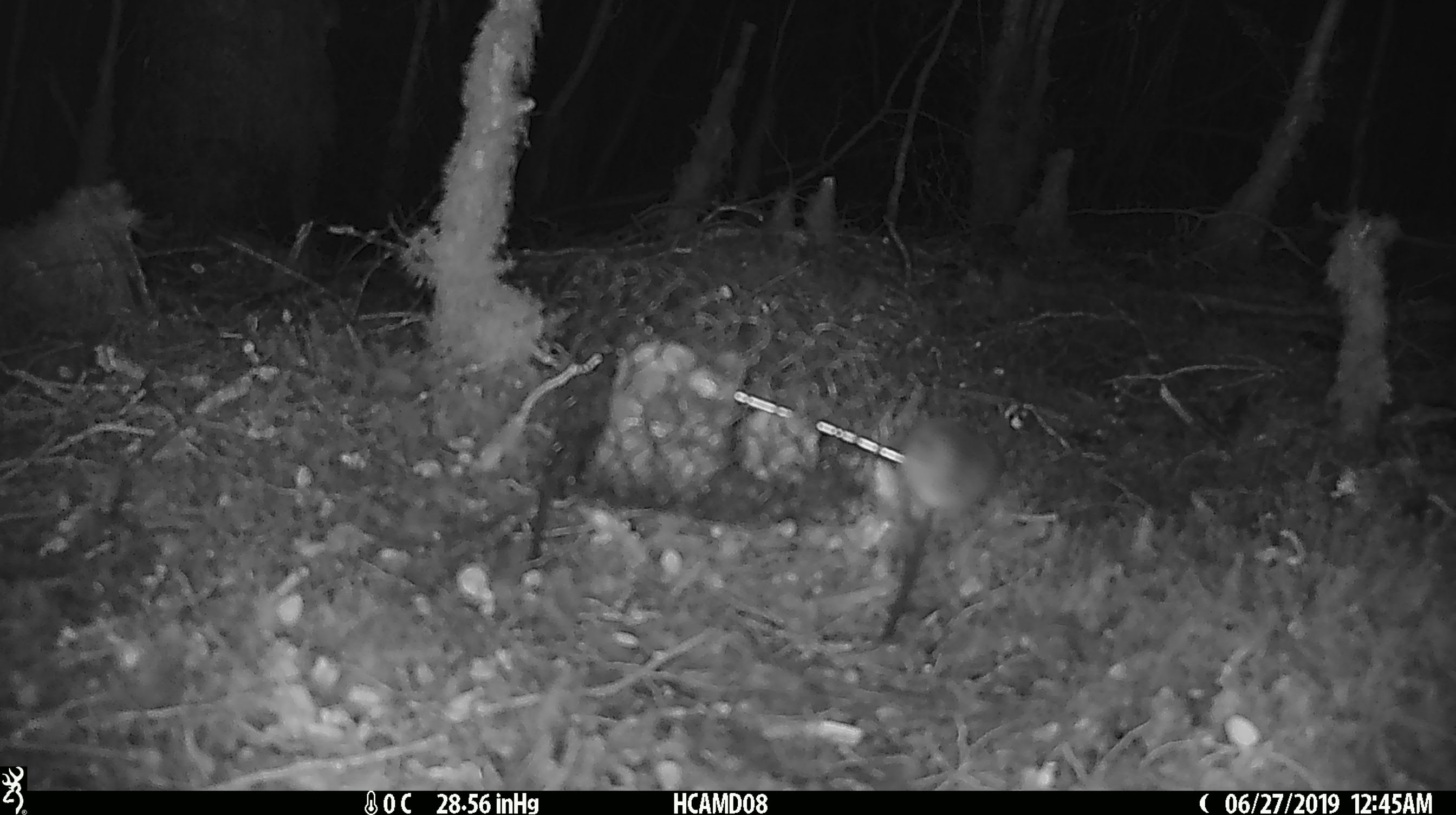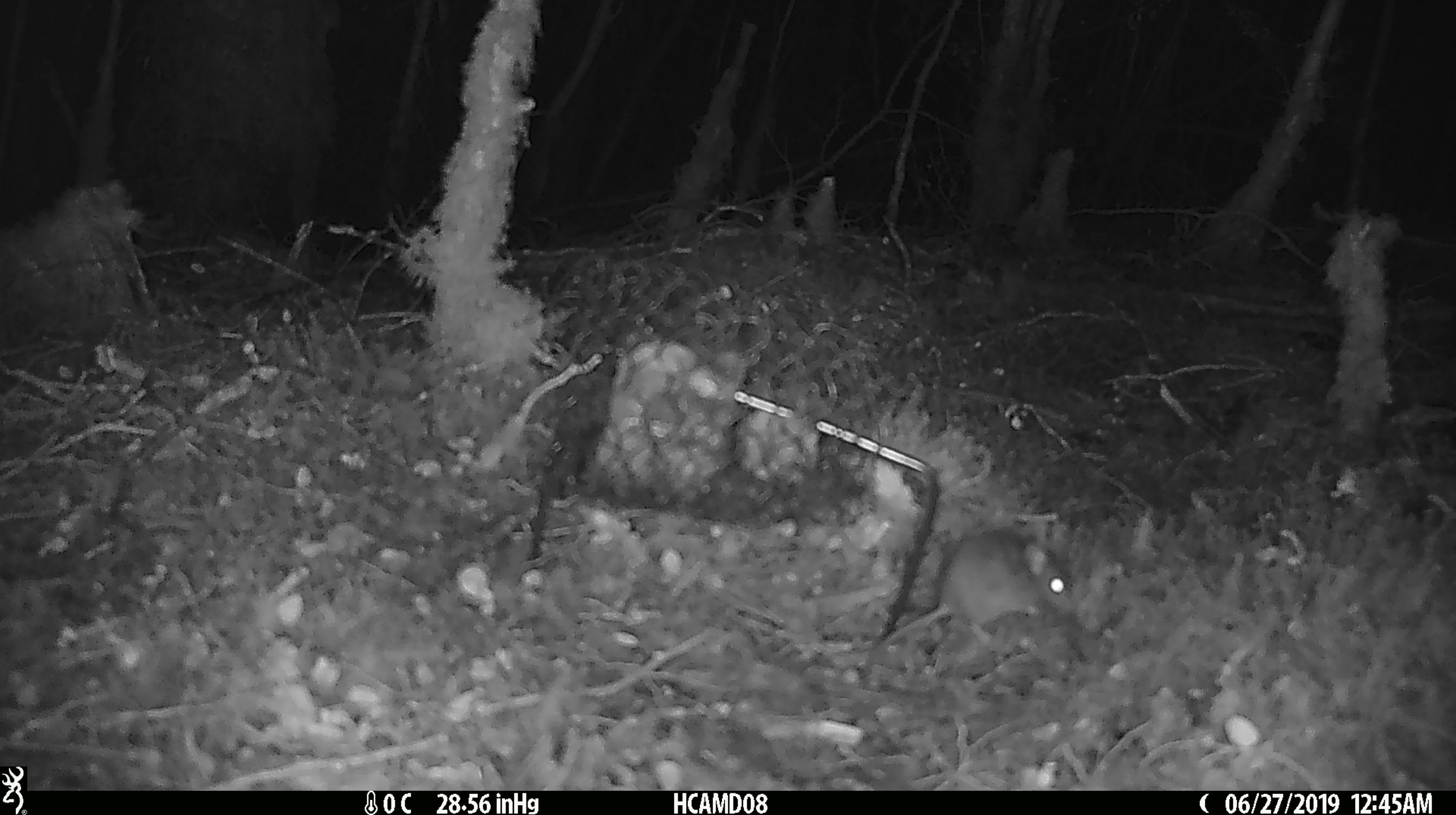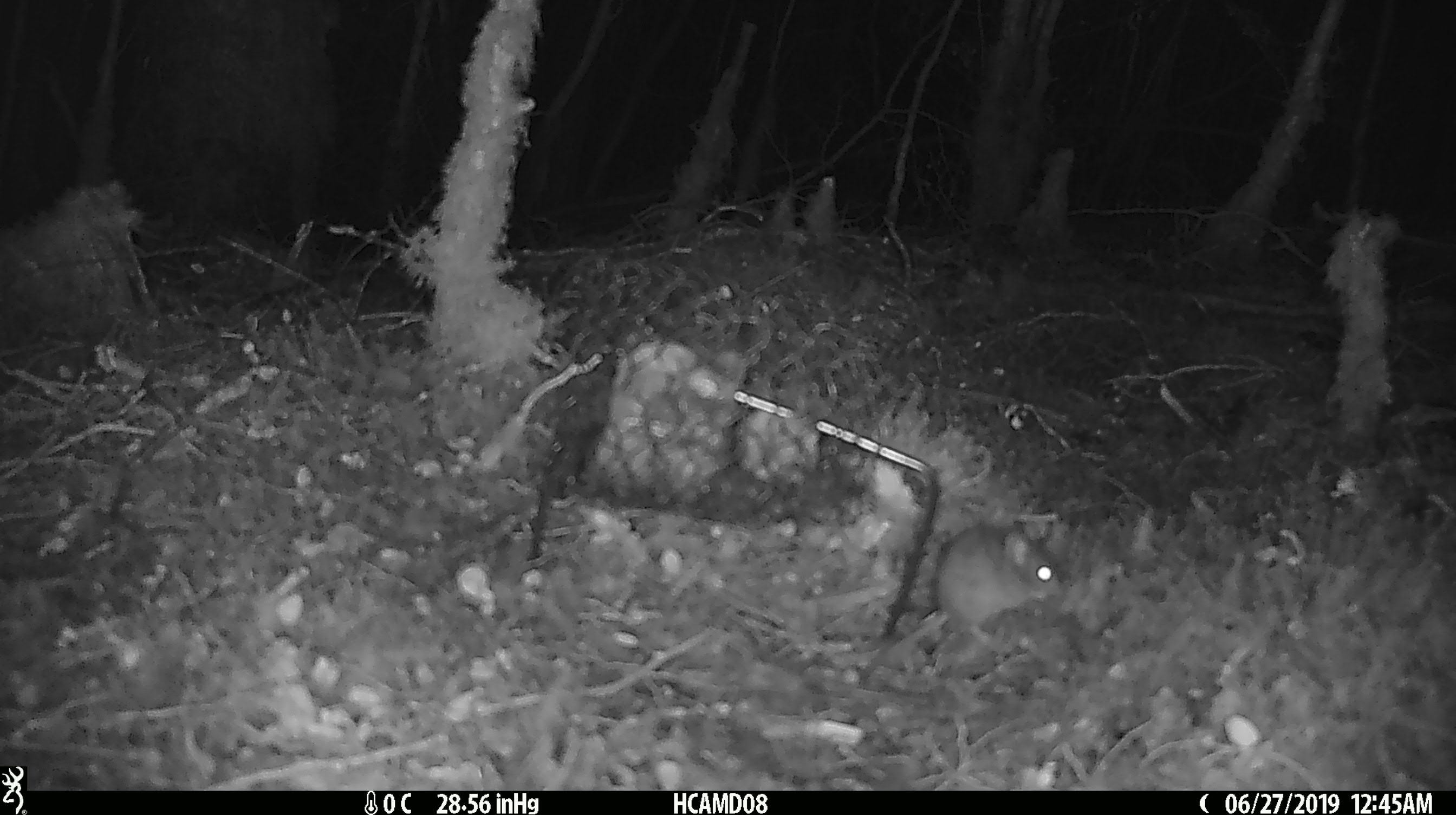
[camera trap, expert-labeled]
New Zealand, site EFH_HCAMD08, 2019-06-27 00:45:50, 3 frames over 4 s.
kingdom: Animalia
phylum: Chordata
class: Mammalia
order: Rodentia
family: Muridae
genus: Mus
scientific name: Mus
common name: mouse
Mouse (Mus).